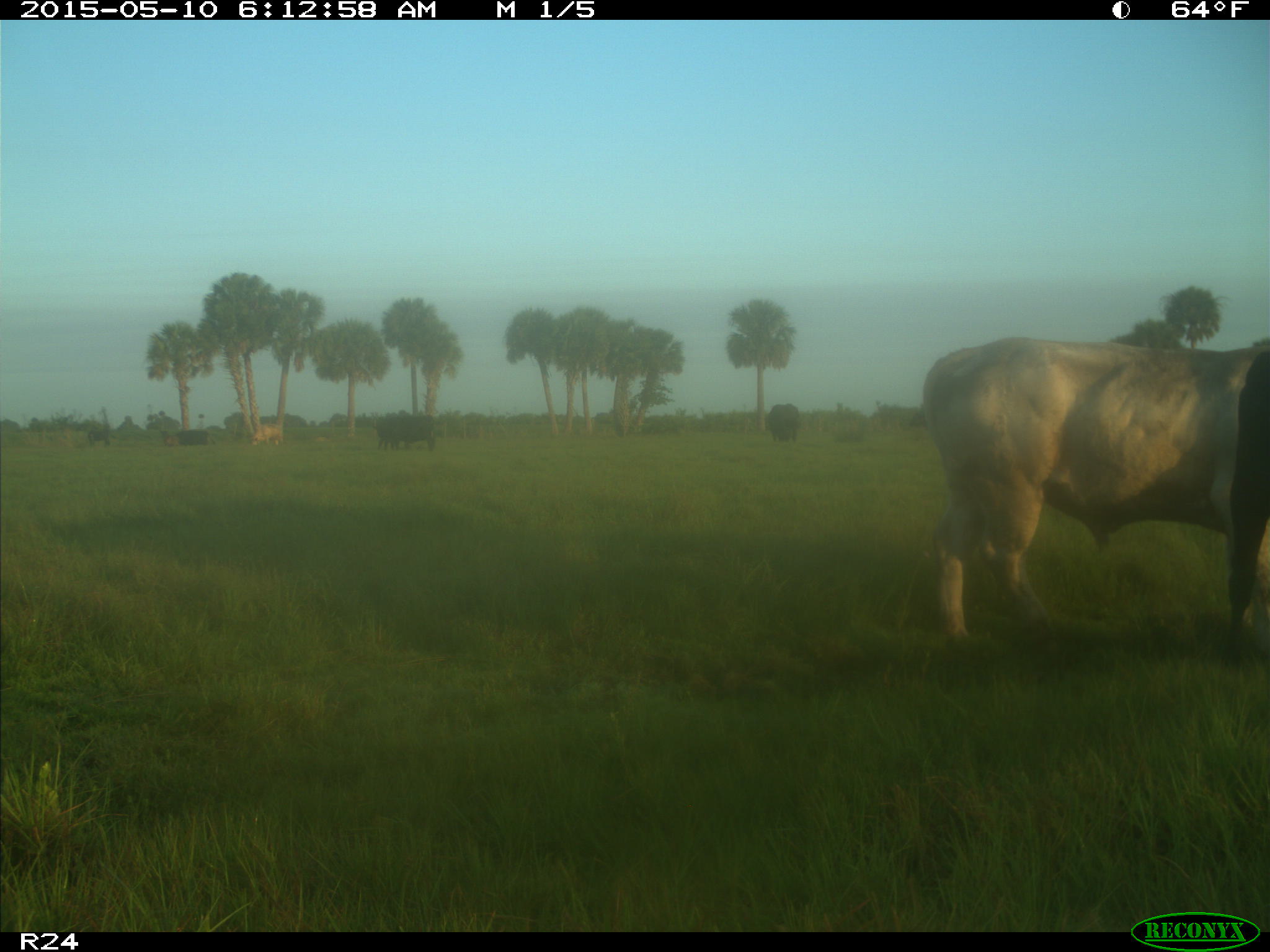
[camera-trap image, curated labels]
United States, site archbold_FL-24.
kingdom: Animalia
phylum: Chordata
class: Mammalia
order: Artiodactyla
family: Bovidae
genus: Bos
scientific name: Bos taurus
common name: domestic cow